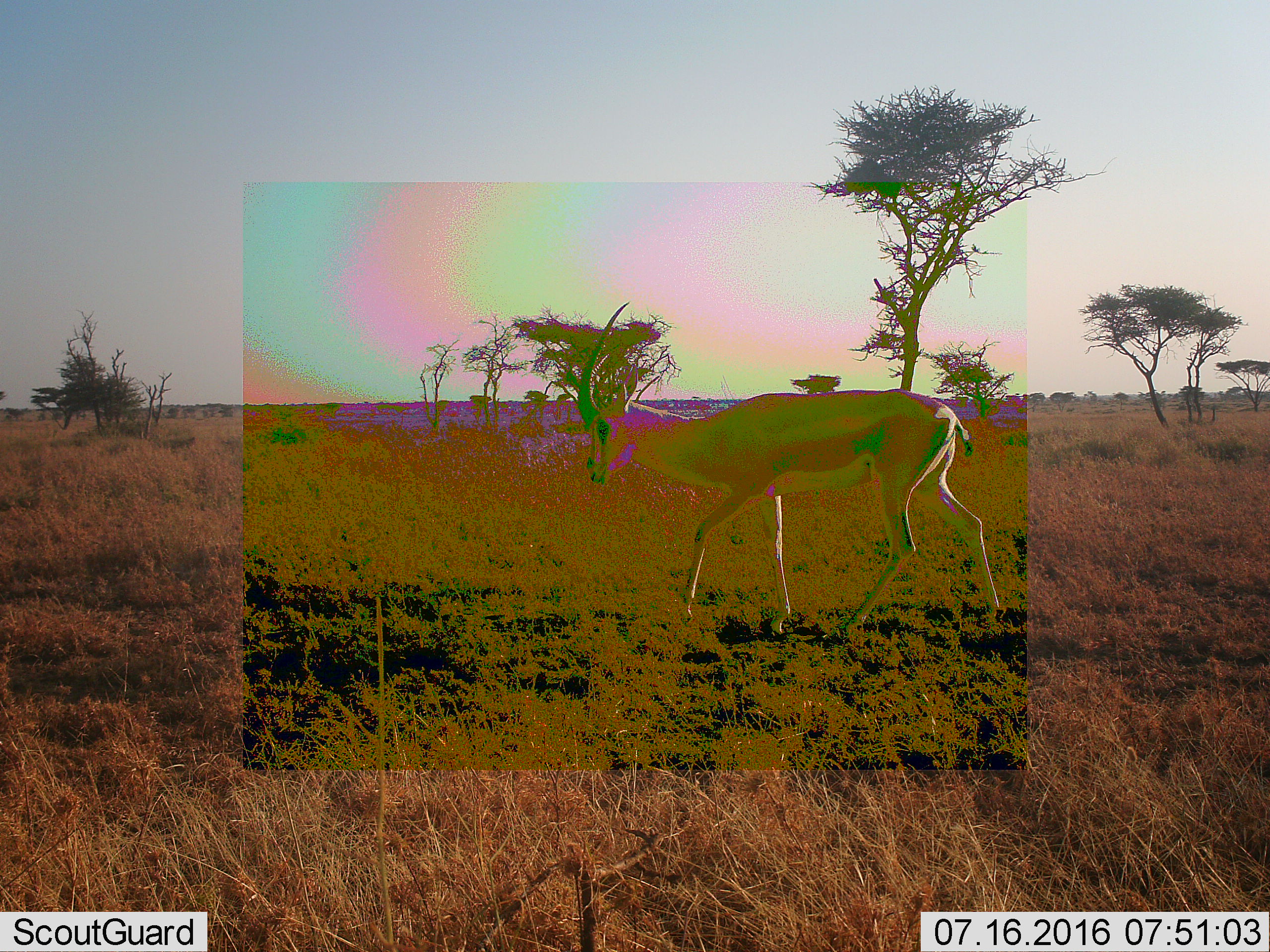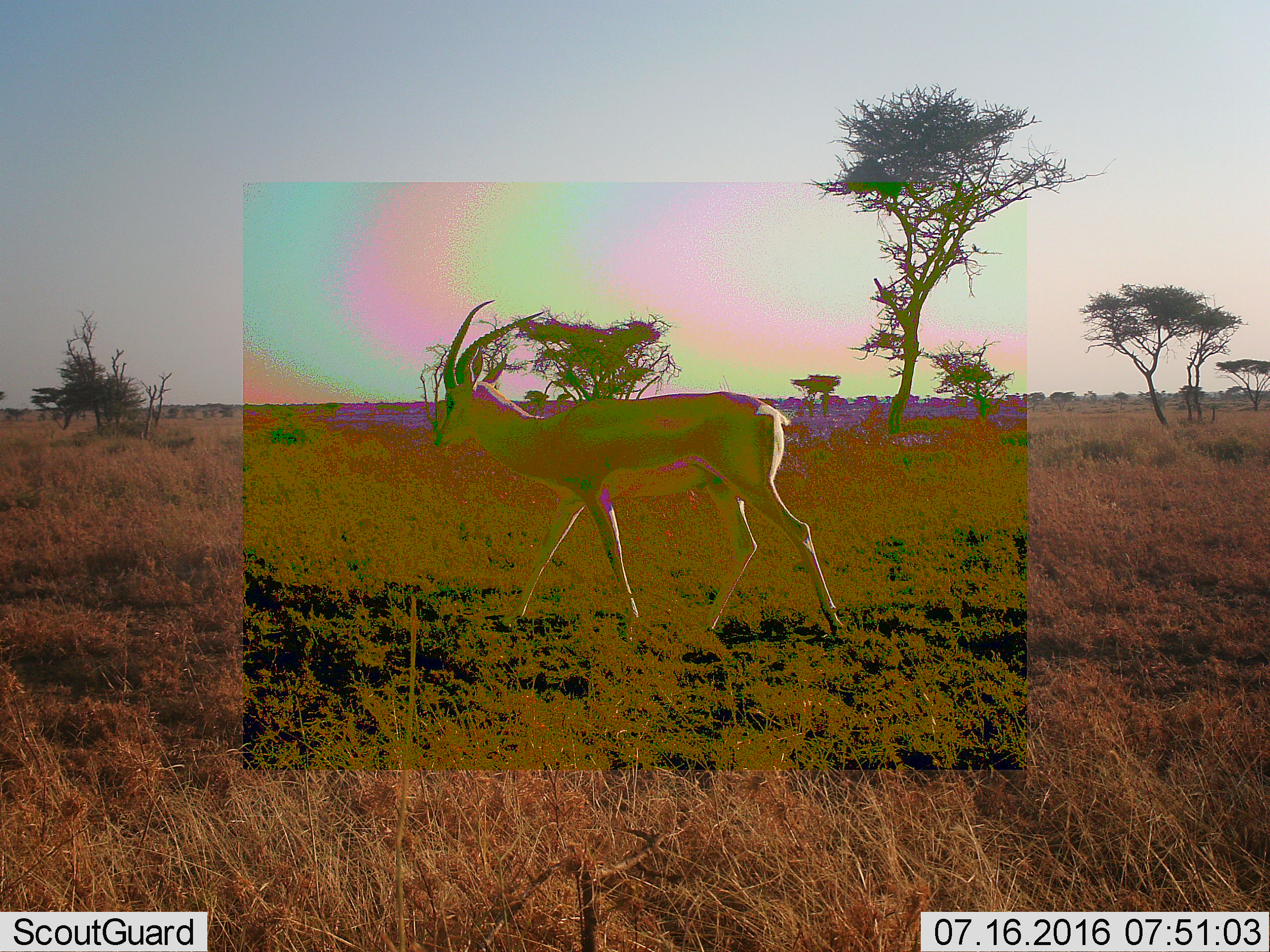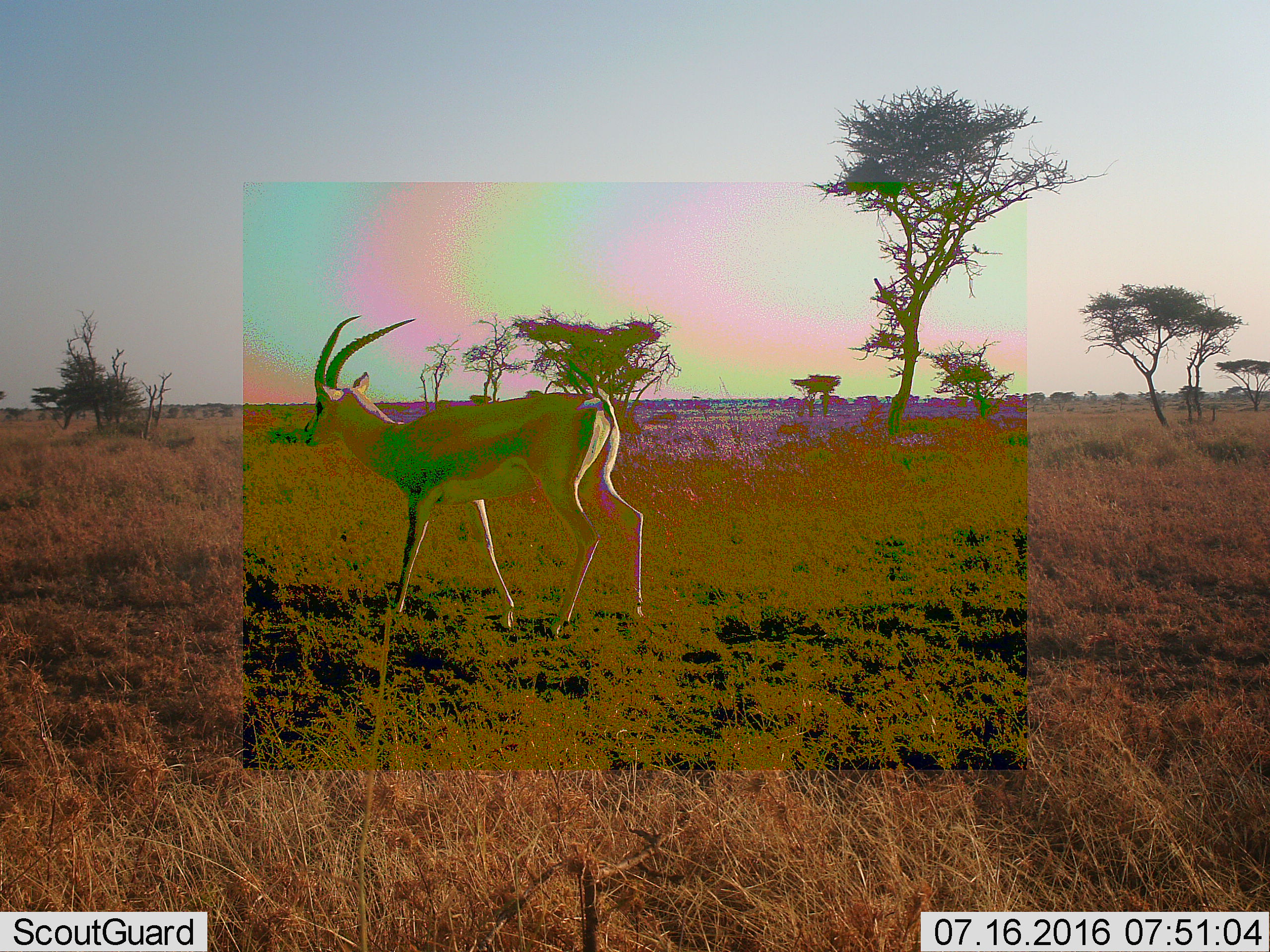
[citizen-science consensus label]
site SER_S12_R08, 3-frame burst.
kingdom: Animalia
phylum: Chordata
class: Mammalia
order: Artiodactyla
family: Bovidae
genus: Nanger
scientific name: Nanger granti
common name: grant's gazelle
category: gazellegrants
Gazellegrants (grant's gazelle) (Nanger granti), count 1. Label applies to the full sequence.